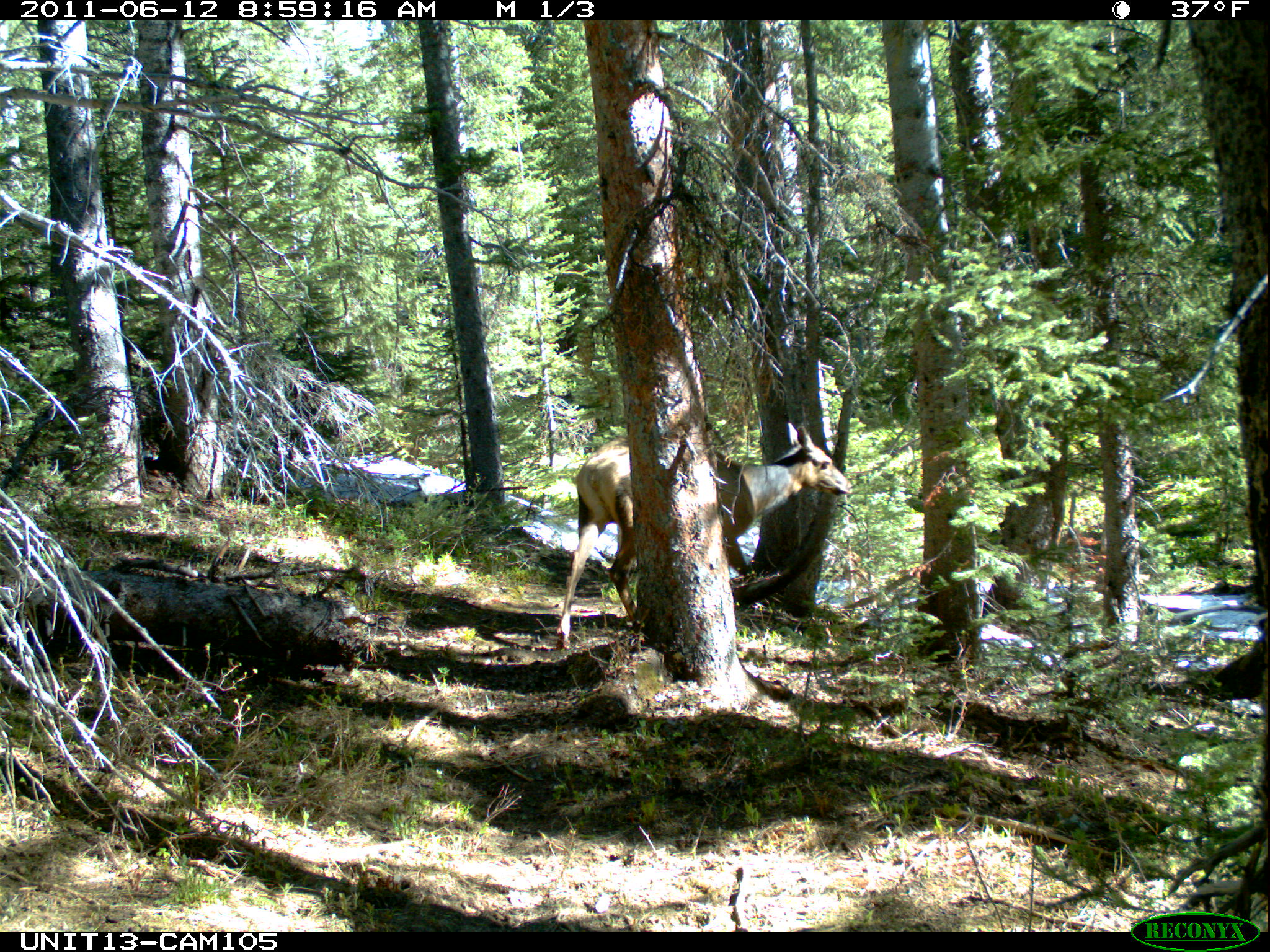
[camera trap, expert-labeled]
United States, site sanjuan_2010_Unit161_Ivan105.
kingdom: Animalia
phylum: Chordata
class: Mammalia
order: Artiodactyla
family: Cervidae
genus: Cervus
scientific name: Cervus elaphus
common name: red deer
Cervus elaphus (red deer).